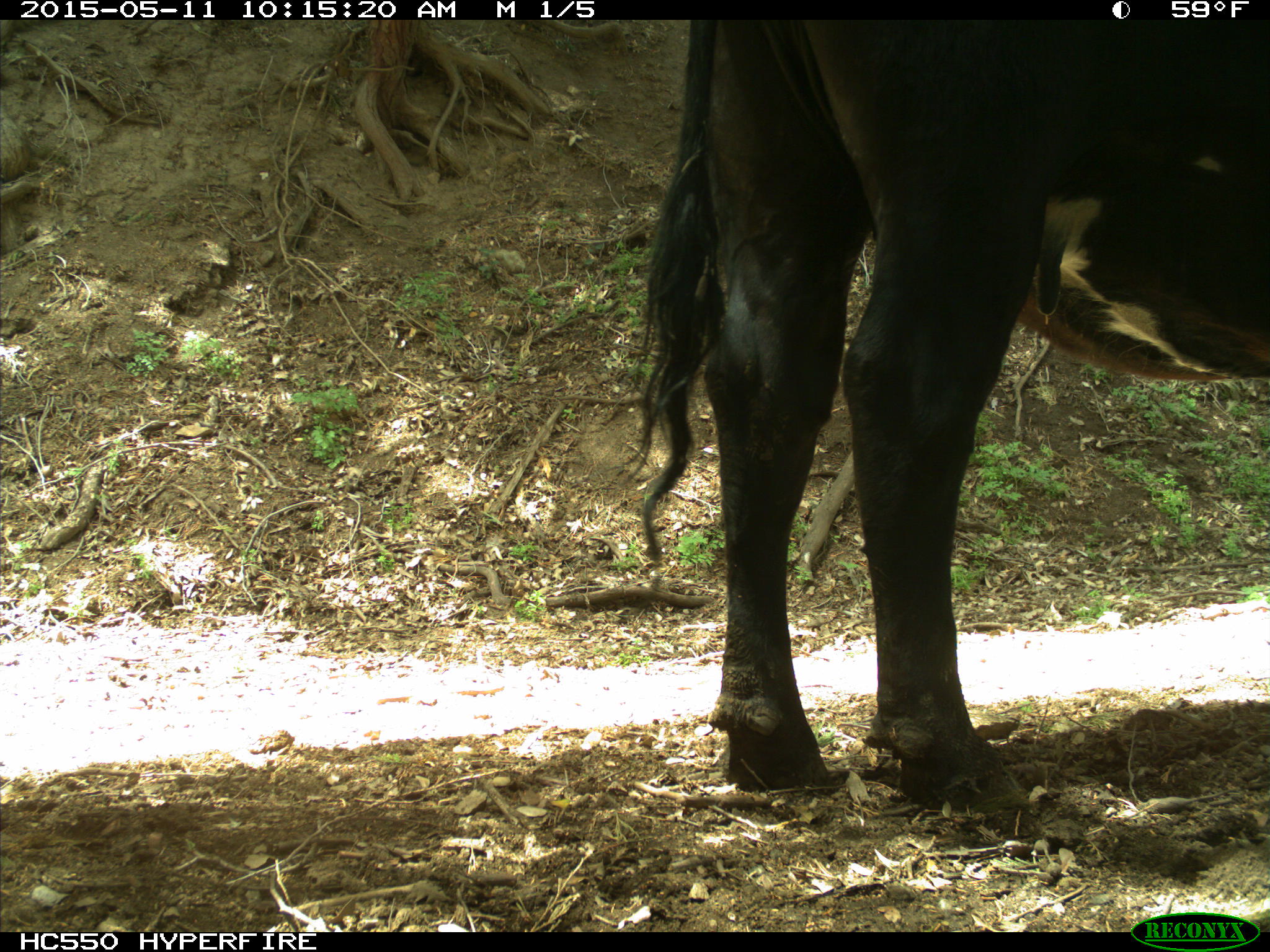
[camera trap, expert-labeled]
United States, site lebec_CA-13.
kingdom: Animalia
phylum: Chordata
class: Mammalia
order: Artiodactyla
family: Bovidae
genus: Bos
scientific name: Bos taurus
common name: domestic cow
Bos taurus (domestic cow).